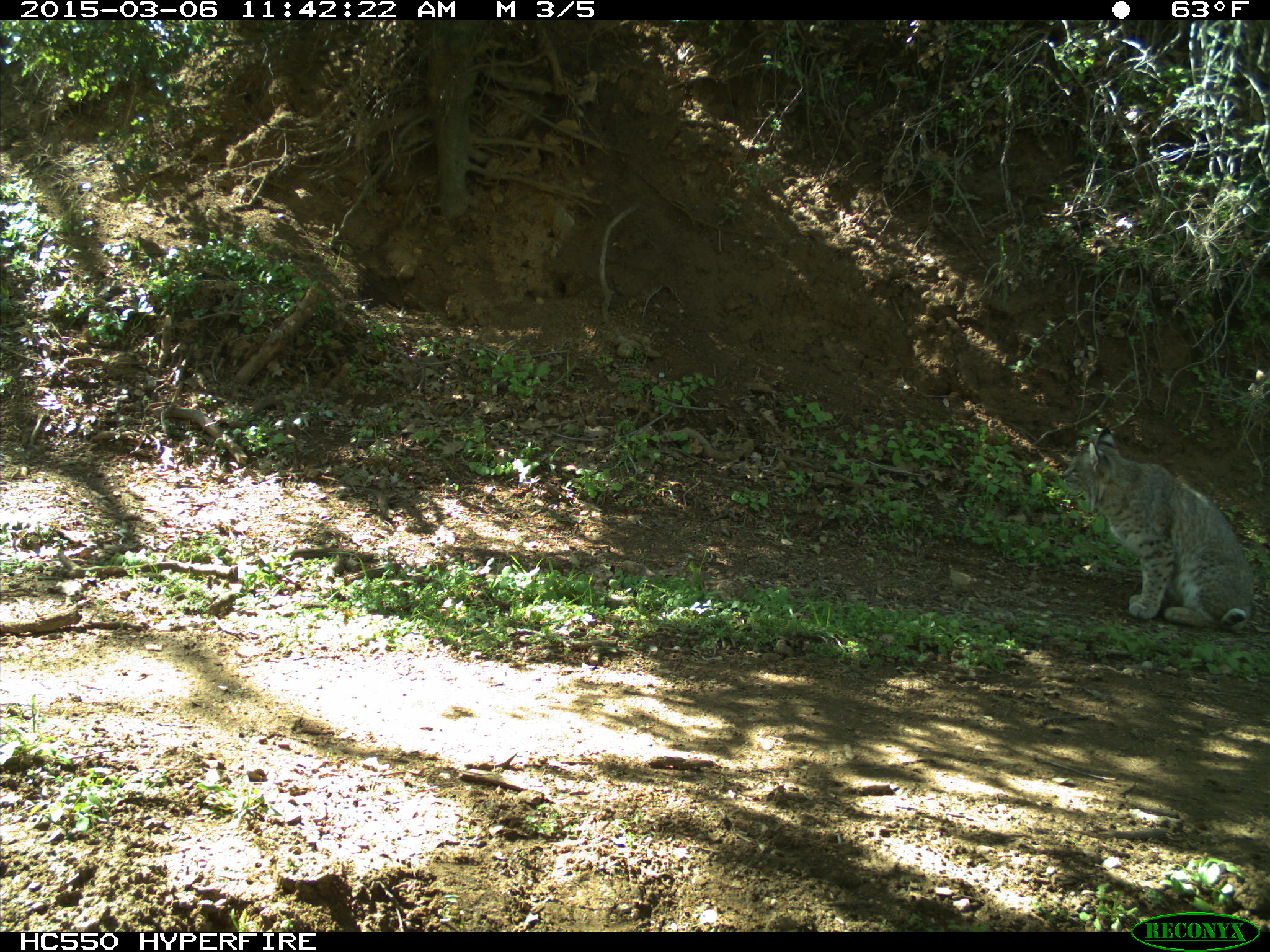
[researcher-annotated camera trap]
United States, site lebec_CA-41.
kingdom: Animalia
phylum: Chordata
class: Mammalia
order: Carnivora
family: Felidae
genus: Lynx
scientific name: Lynx rufus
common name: bobcat